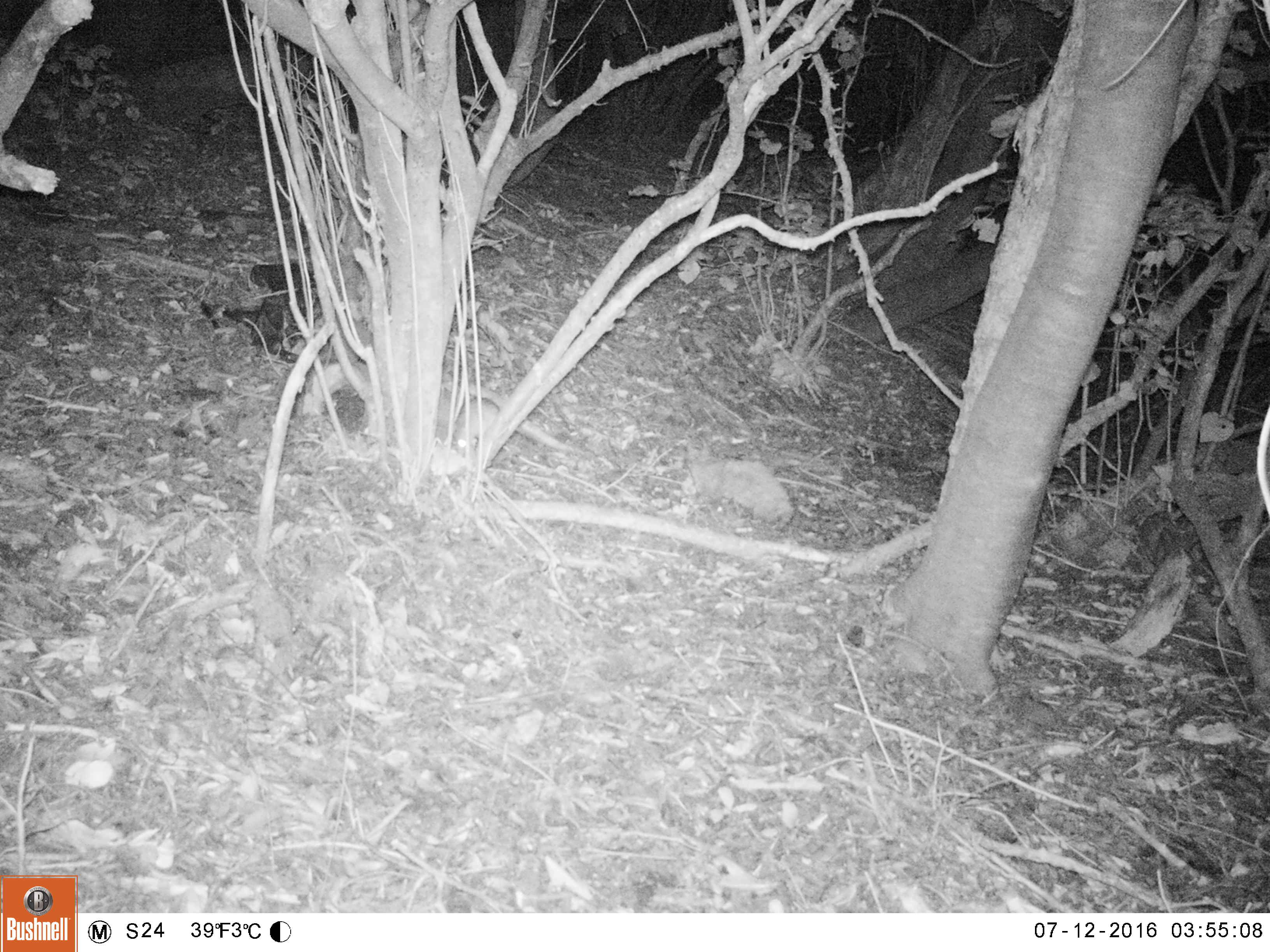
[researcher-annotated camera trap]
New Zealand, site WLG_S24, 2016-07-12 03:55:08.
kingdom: Animalia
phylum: Chordata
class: Mammalia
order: Rodentia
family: Muridae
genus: Rattus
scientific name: Rattus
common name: rat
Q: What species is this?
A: Rat (Rattus).